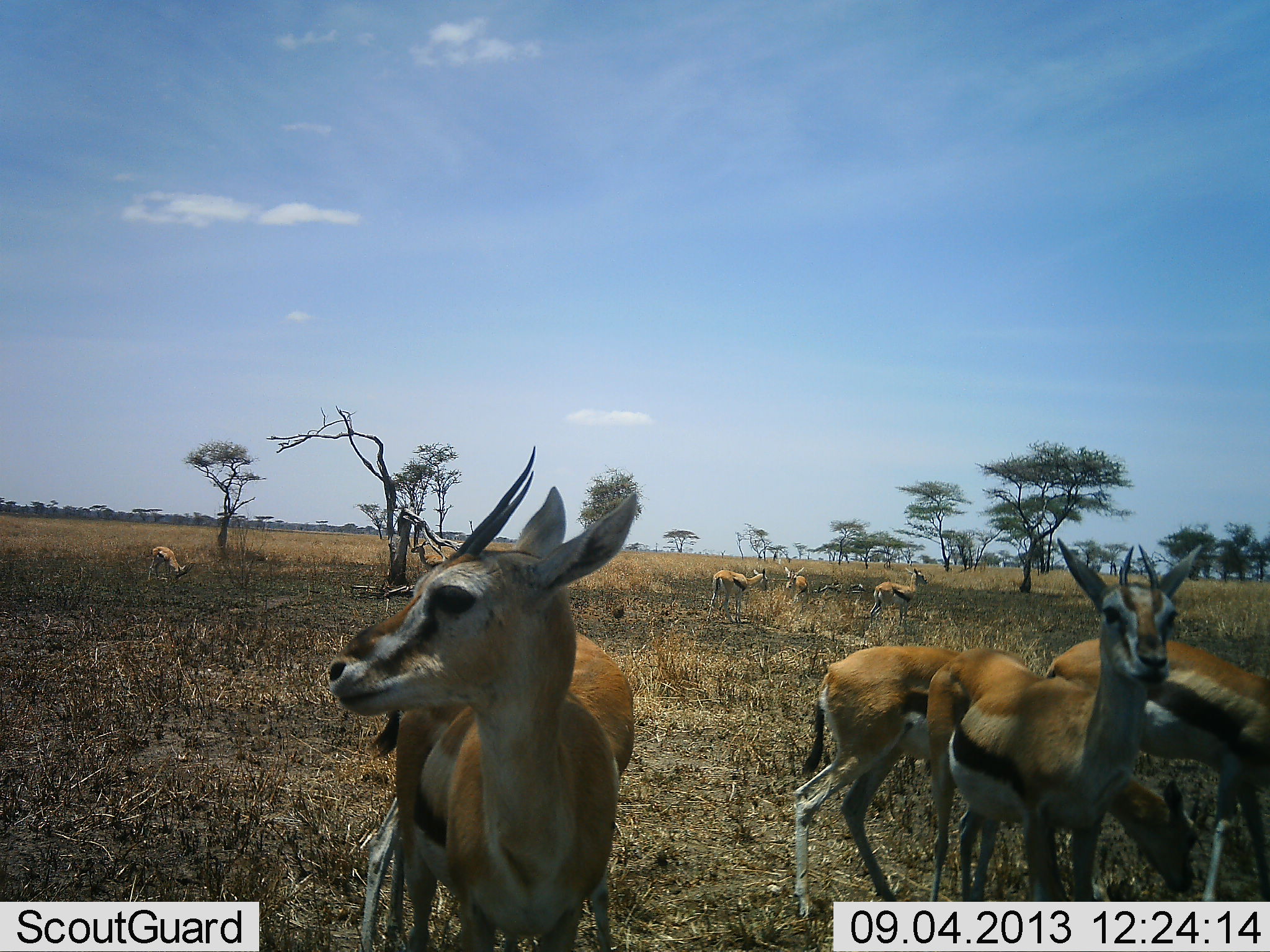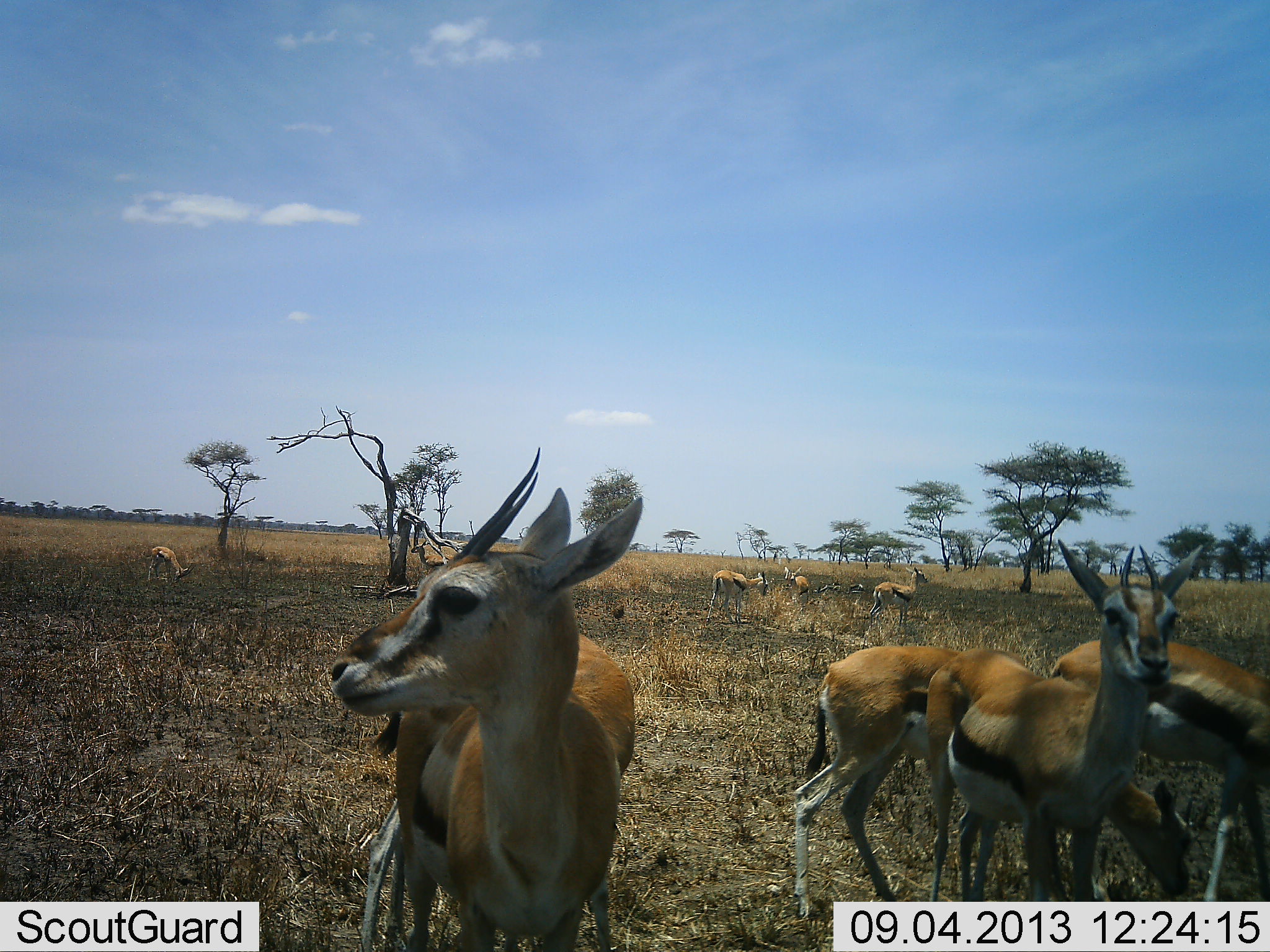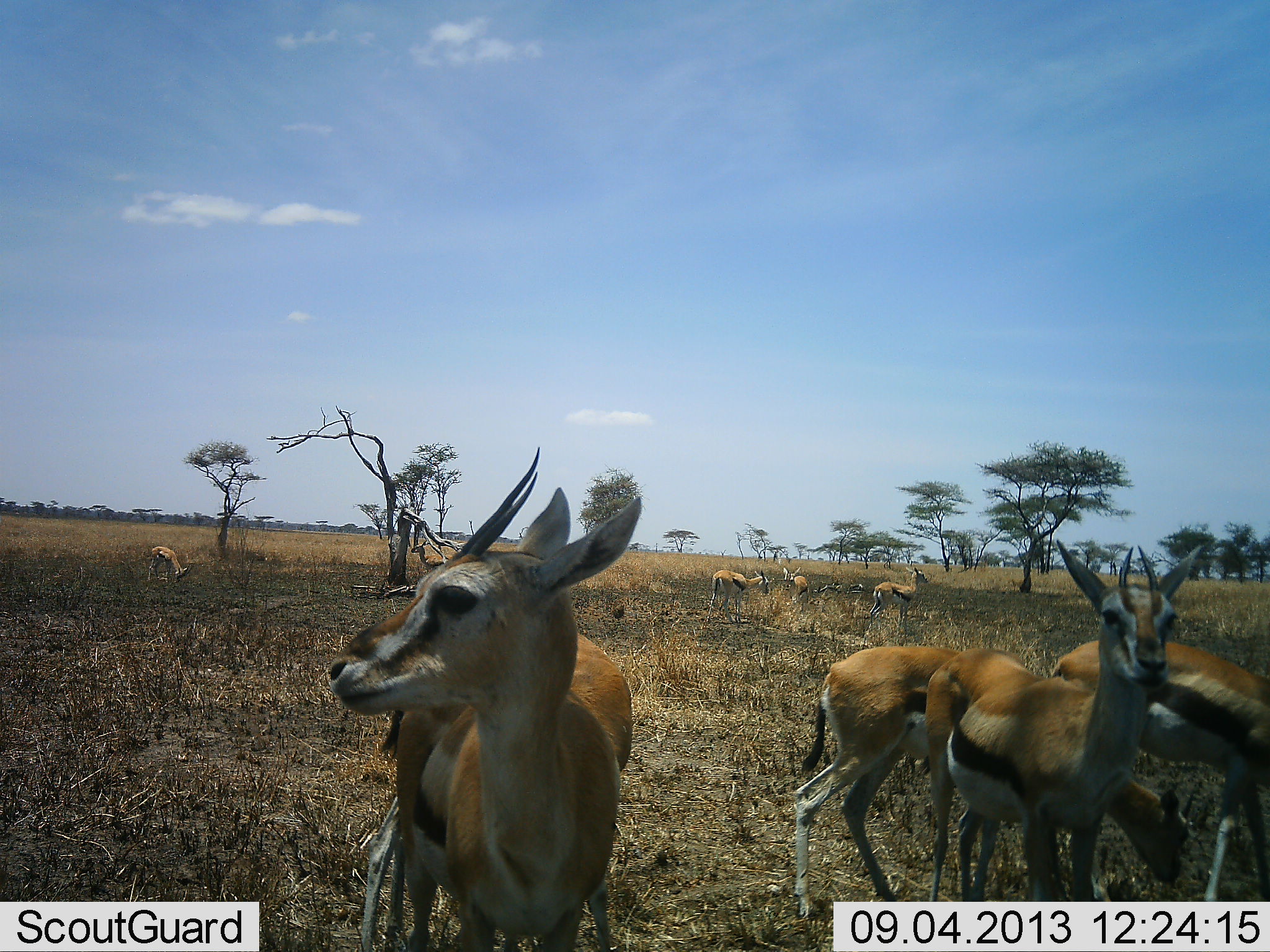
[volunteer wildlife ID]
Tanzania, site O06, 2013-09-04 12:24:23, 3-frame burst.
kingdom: Animalia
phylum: Chordata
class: Mammalia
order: Artiodactyla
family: Bovidae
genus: Eudorcas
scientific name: Eudorcas thomsonii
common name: thomson's gazelle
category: gazellethomsons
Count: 9.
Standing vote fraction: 93%.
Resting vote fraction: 13%.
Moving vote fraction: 20%.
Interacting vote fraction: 10%.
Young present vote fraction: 7%.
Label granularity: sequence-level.